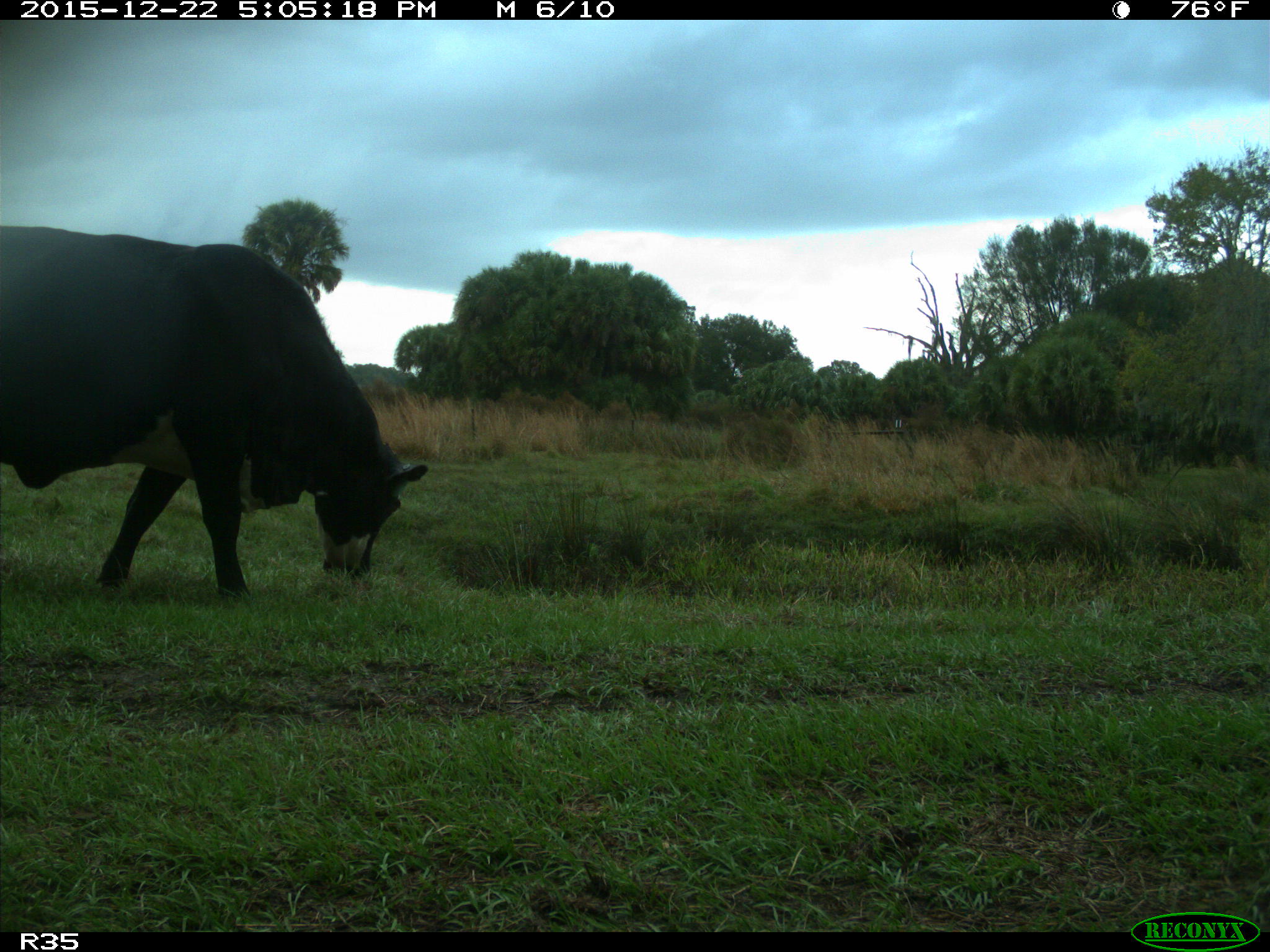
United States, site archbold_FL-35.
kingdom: Animalia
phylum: Chordata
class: Mammalia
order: Artiodactyla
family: Bovidae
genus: Bos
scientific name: Bos taurus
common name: domestic cow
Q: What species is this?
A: Bos taurus (domestic cow).